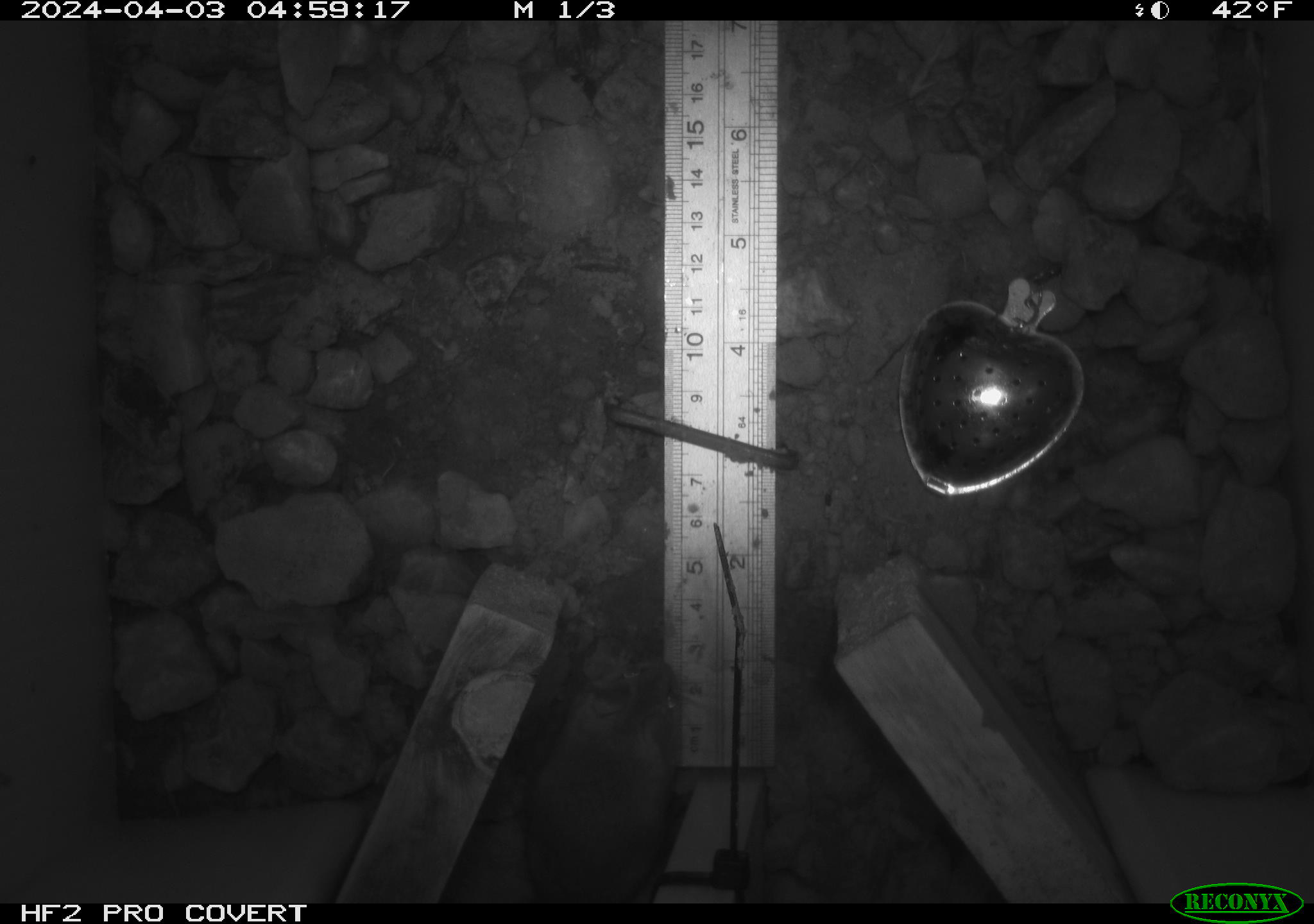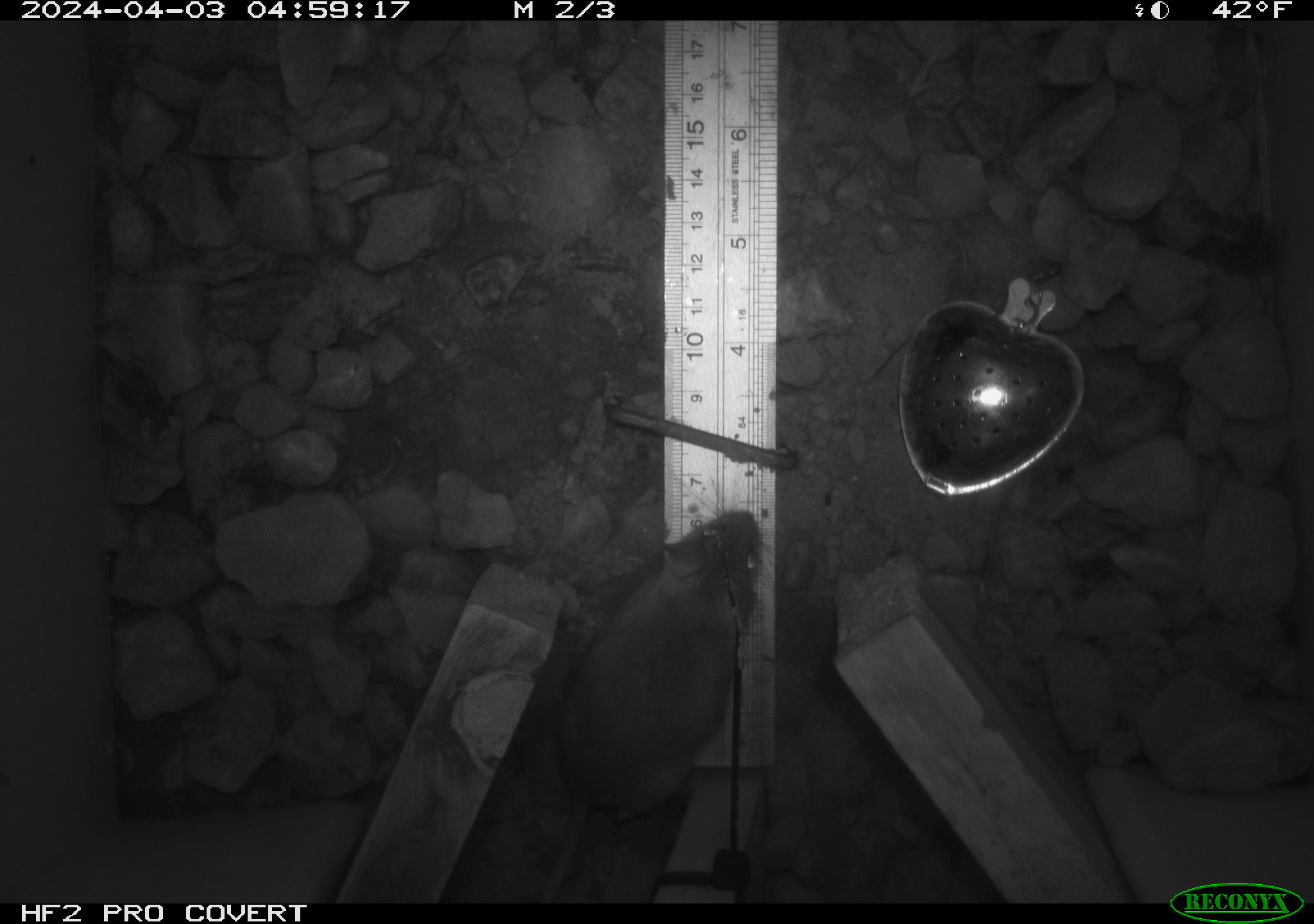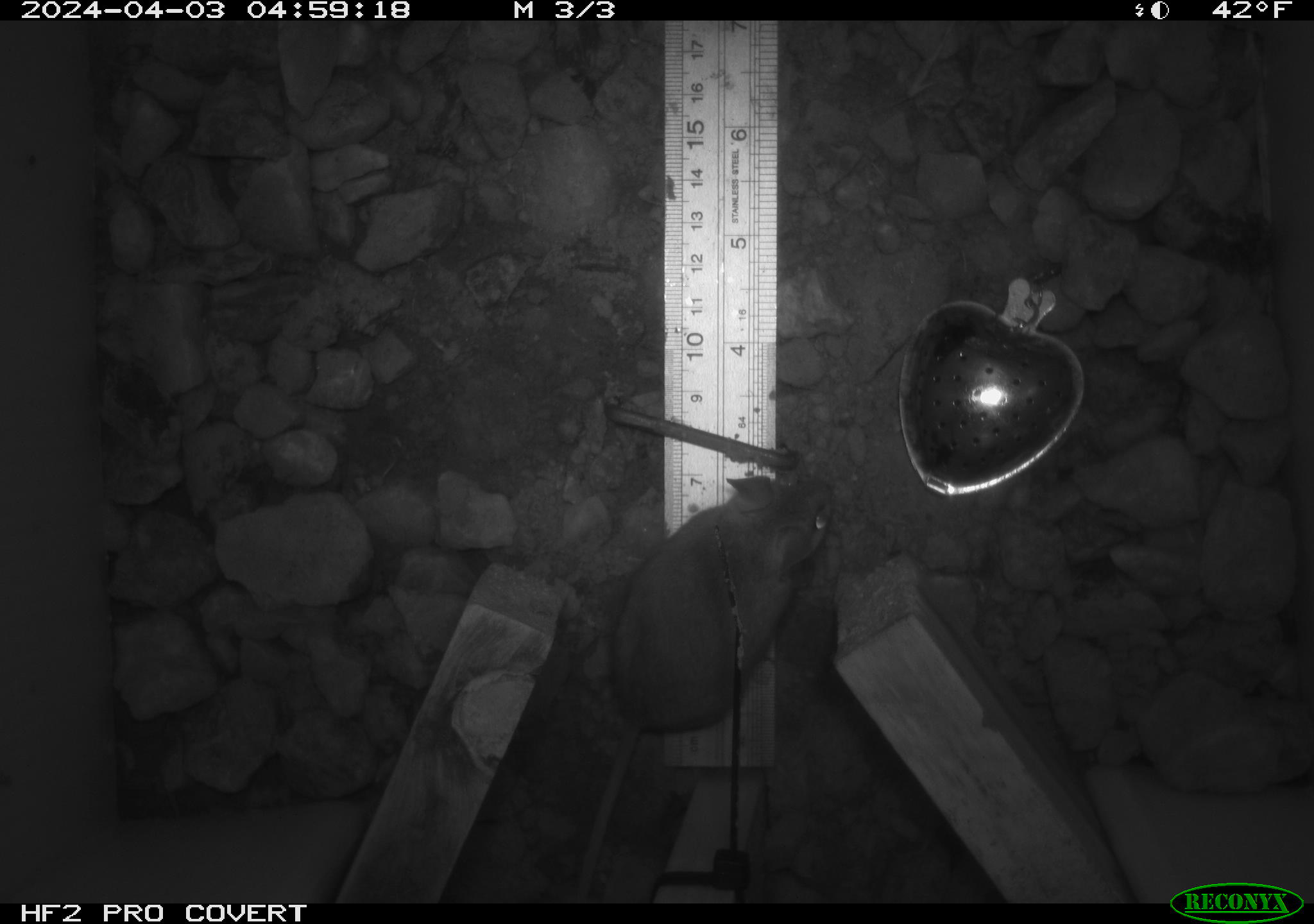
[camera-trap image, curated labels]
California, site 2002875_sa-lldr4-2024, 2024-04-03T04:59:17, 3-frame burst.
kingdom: Animalia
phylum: Chordata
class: Mammalia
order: Rodentia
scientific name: Rodentia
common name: rodent